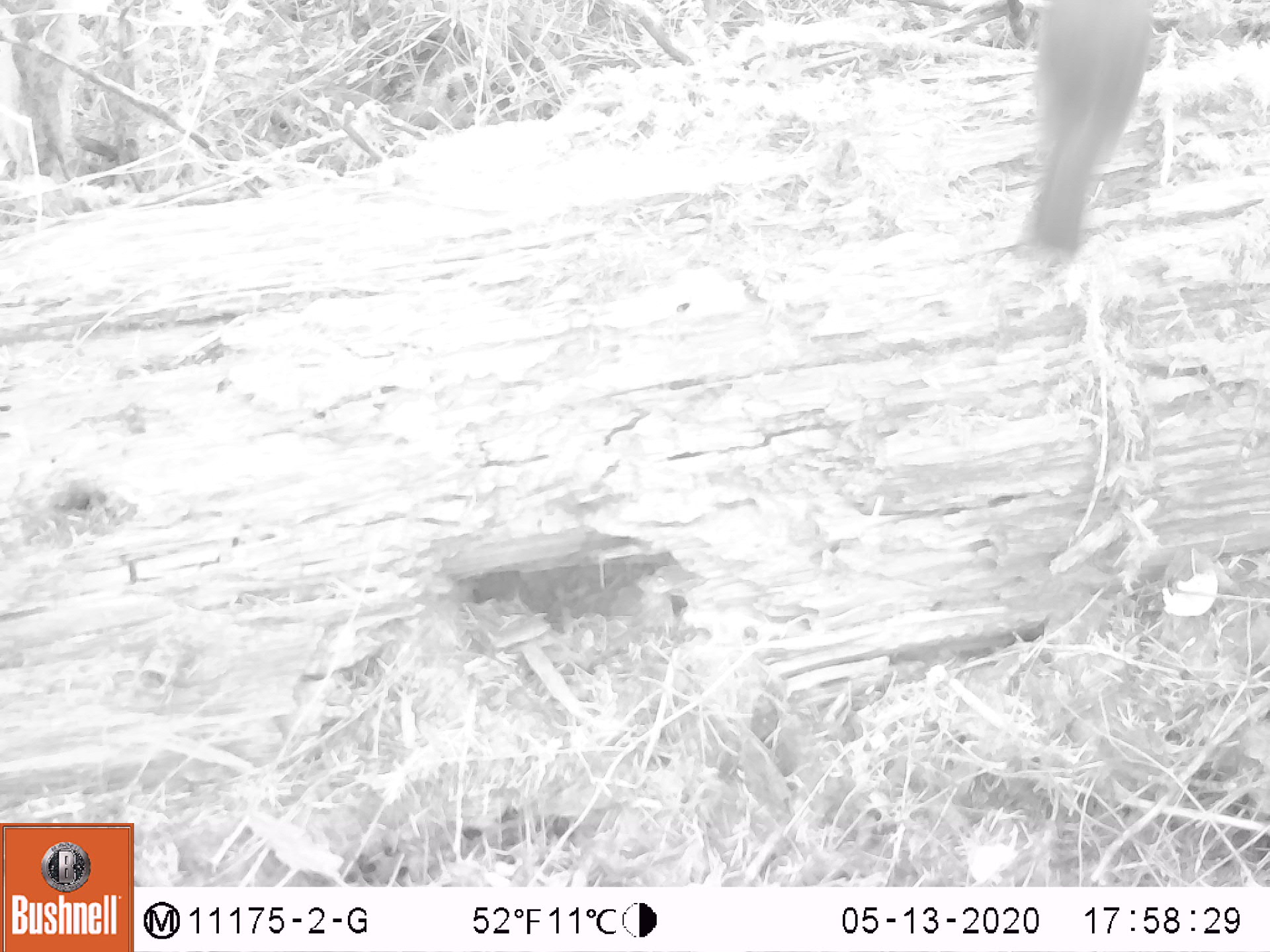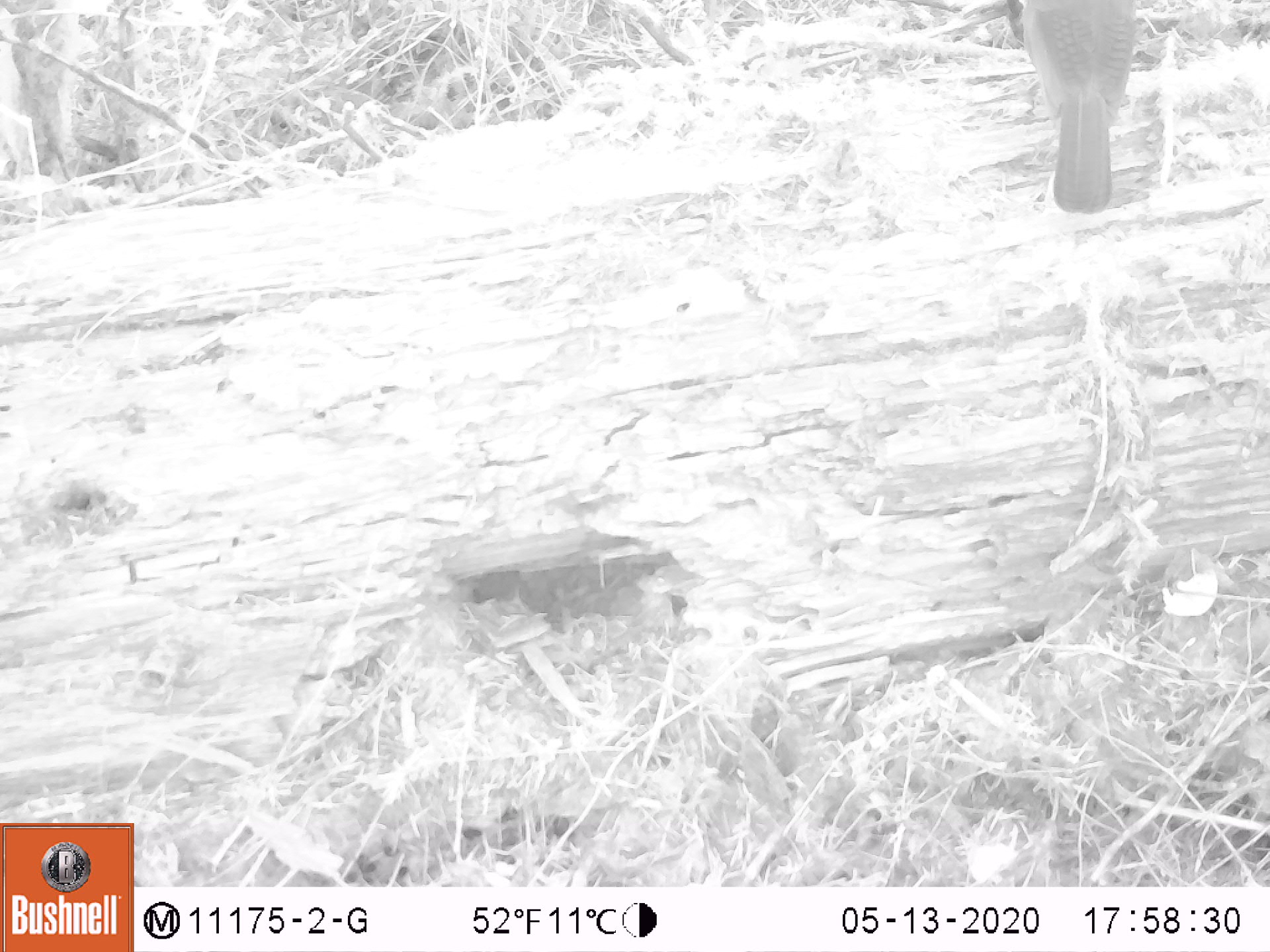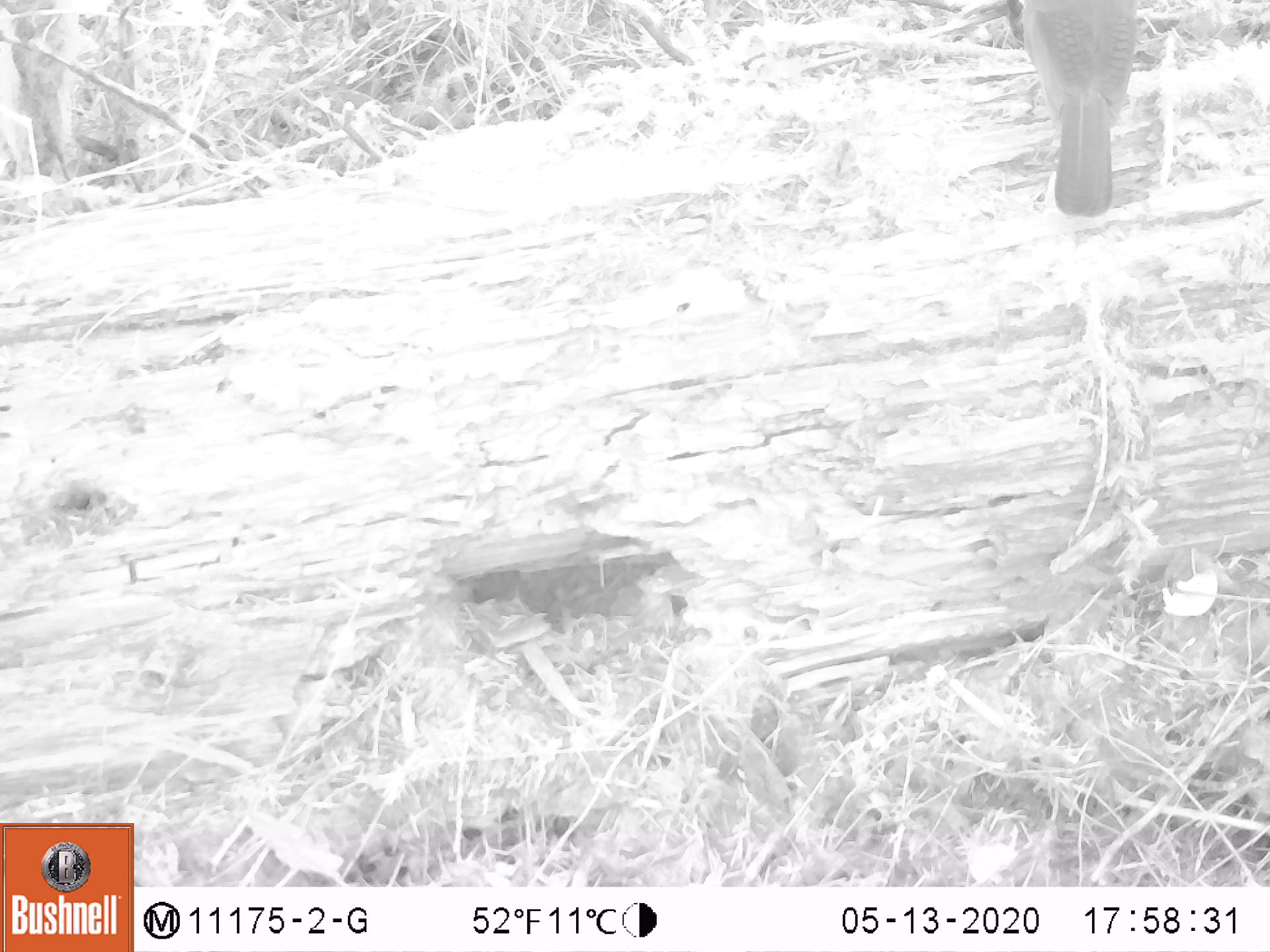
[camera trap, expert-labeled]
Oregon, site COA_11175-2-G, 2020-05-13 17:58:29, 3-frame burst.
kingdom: Animalia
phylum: Chordata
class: Aves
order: Passeriformes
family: Corvidae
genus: Cyanocitta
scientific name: Cyanocitta stelleri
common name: steller's jay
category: stellers jay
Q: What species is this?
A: Stellers jay (steller's jay) (Cyanocitta stelleri).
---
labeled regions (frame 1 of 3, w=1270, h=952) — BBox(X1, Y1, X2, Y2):
stellers jay: BBox(1008, 0, 1160, 255)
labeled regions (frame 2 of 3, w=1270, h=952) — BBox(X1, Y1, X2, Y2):
stellers jay: BBox(1024, 0, 1143, 221)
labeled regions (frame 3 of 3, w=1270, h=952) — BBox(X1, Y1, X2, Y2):
stellers jay: BBox(1012, 1, 1154, 221)